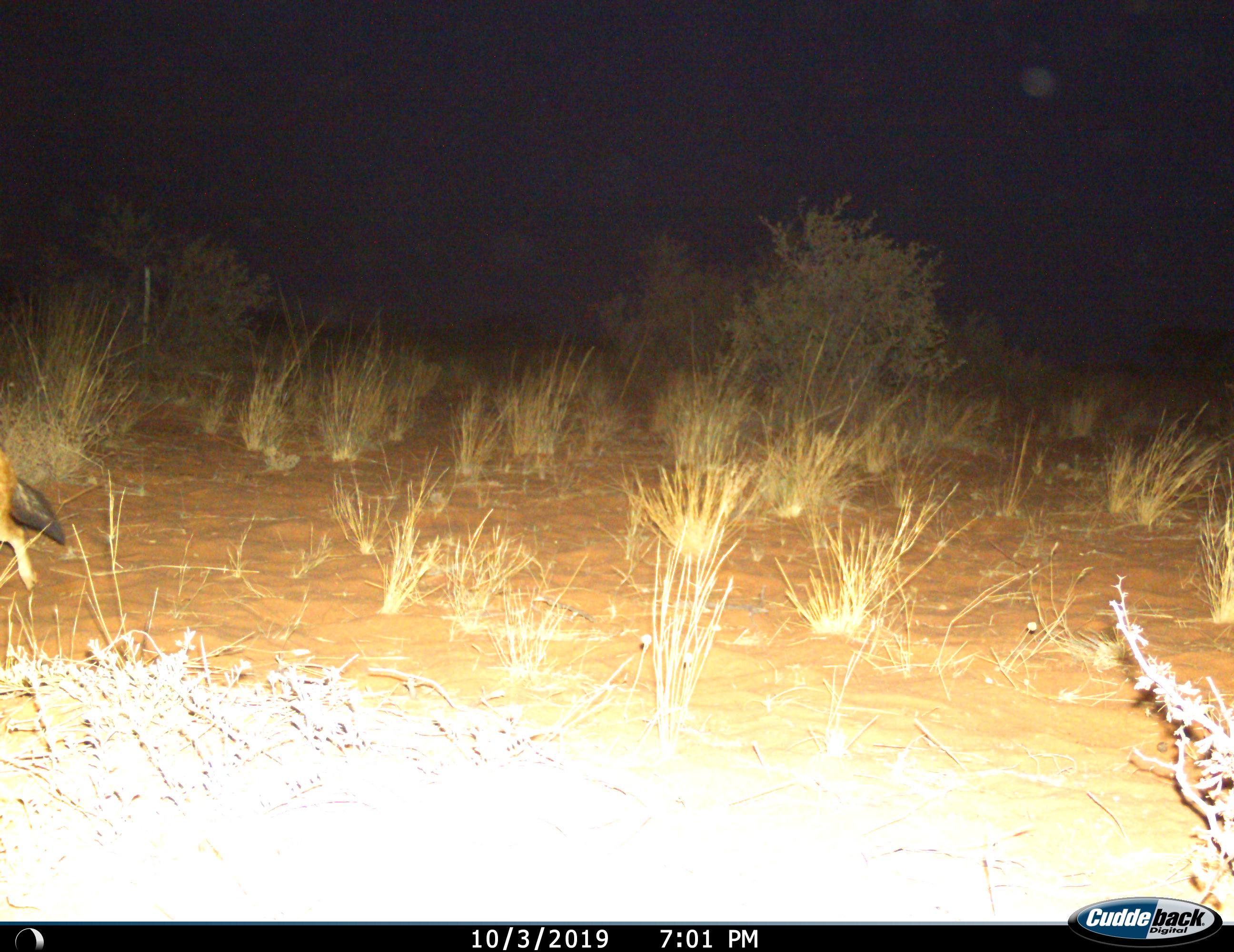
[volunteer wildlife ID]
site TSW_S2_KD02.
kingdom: Animalia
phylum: Chordata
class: Mammalia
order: Carnivora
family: Canidae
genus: Lupulella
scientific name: Lupulella mesomelas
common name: black-backed jackal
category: jackalblackbacked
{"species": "jackalblackbacked (black-backed jackal) (Lupulella mesomelas)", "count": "1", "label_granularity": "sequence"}